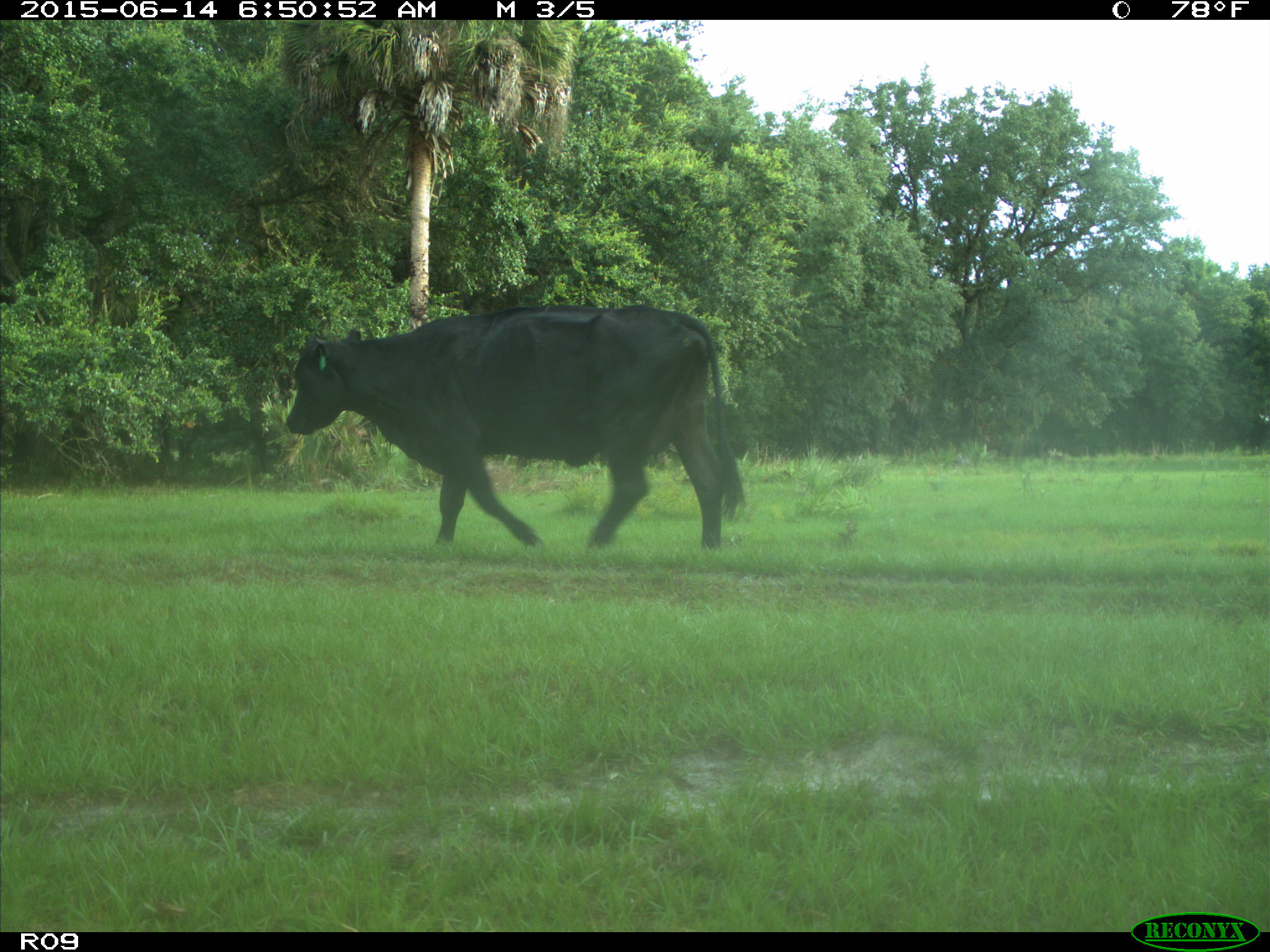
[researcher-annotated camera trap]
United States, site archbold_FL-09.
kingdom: Animalia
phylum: Chordata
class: Mammalia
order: Artiodactyla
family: Bovidae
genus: Bos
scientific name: Bos taurus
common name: domestic cow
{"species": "Bos taurus (domestic cow)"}